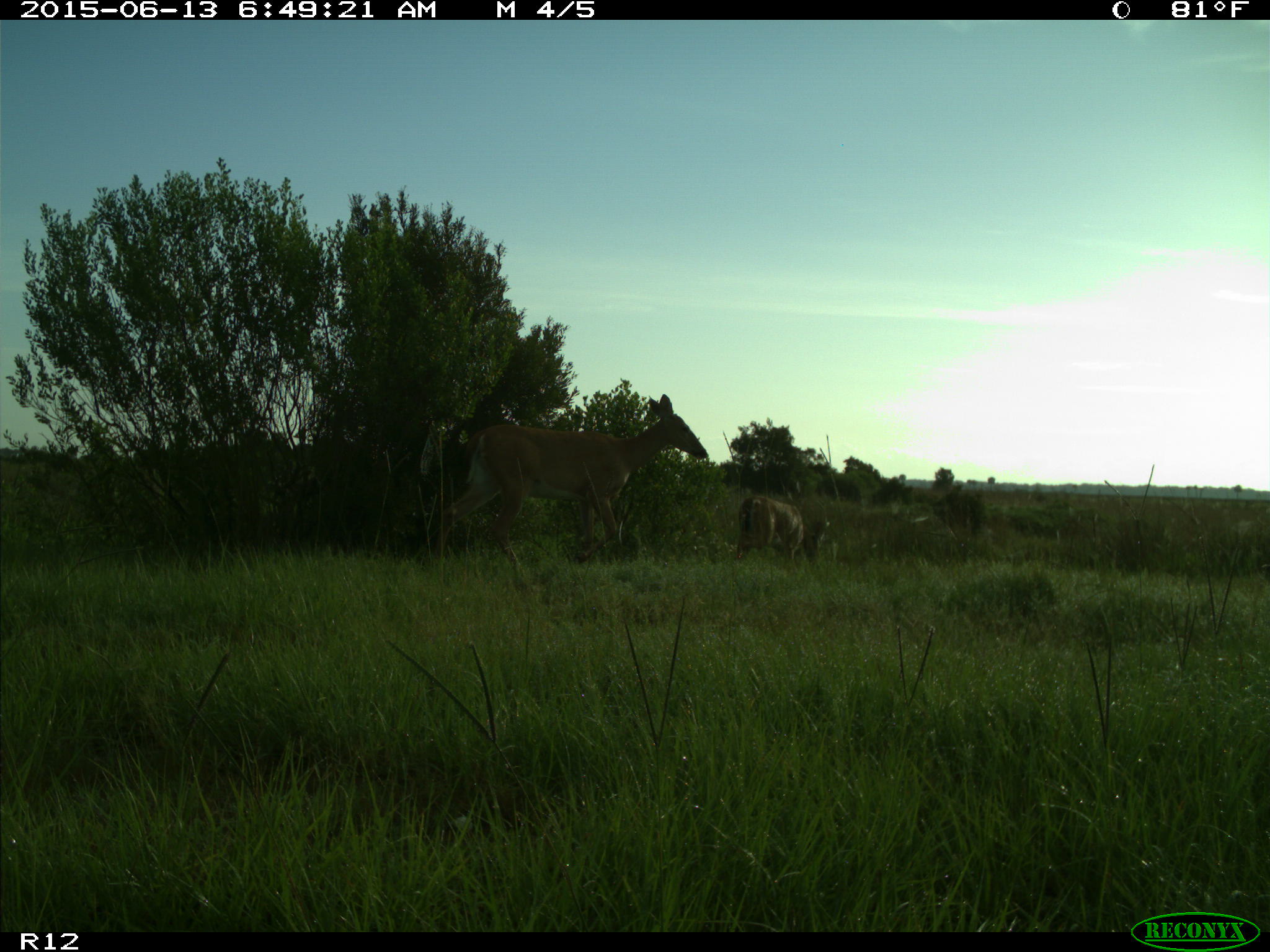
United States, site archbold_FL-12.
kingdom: Animalia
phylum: Chordata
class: Mammalia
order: Artiodactyla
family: Cervidae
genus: Odocoileus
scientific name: Odocoileus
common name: deer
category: unidentified deer